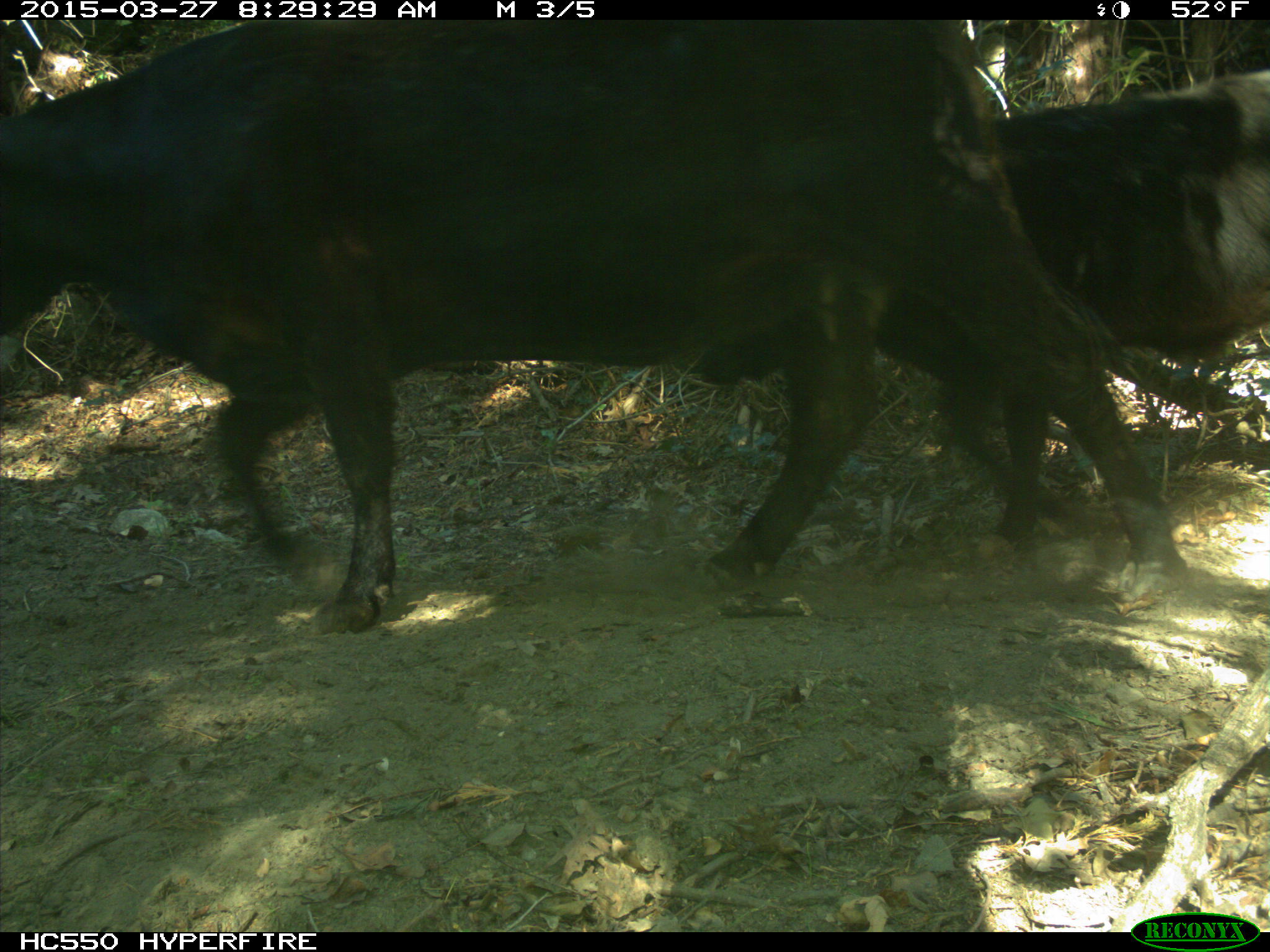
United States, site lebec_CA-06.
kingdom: Animalia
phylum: Chordata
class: Mammalia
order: Artiodactyla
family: Bovidae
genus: Bos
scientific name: Bos taurus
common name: domestic cow